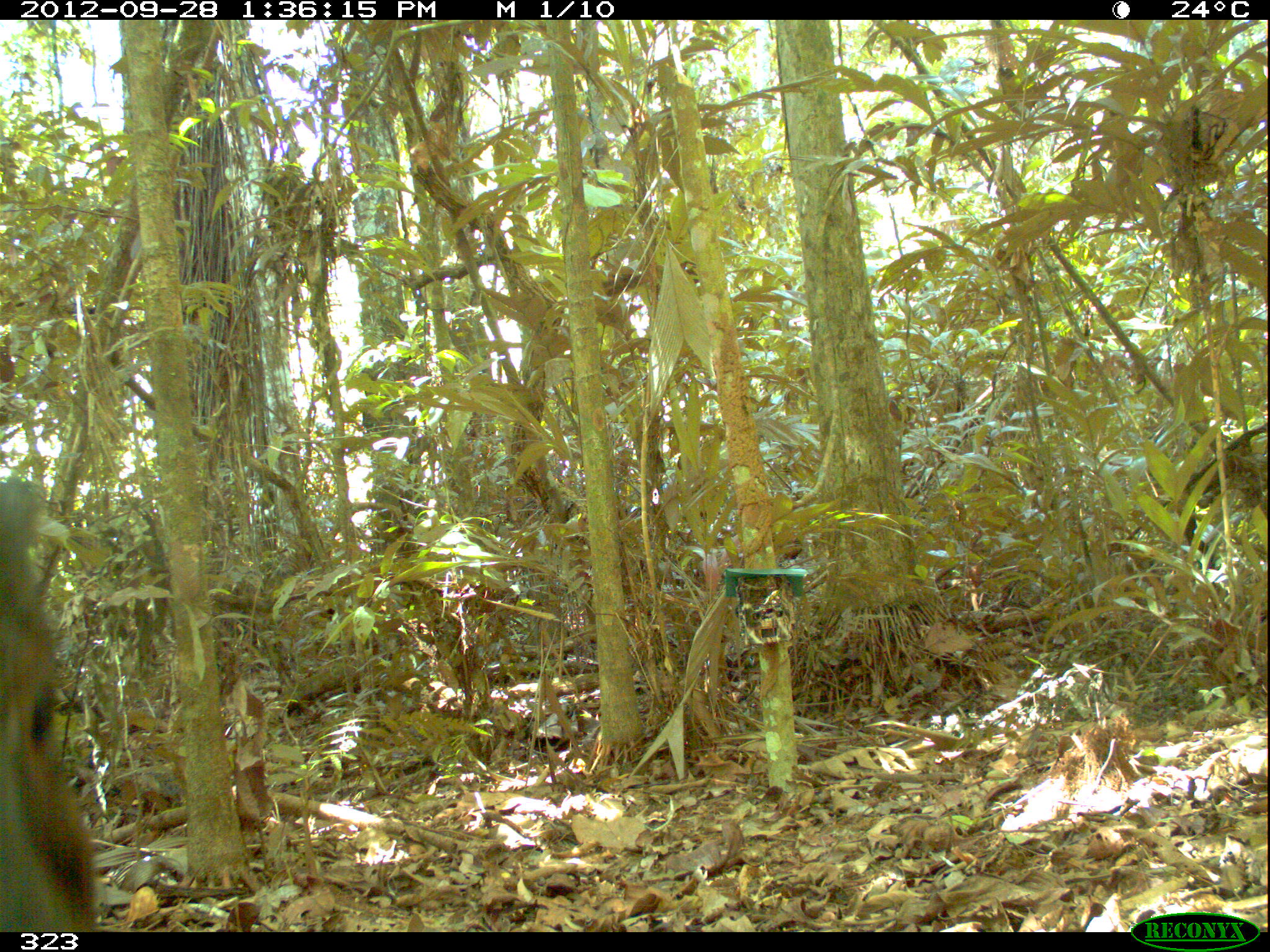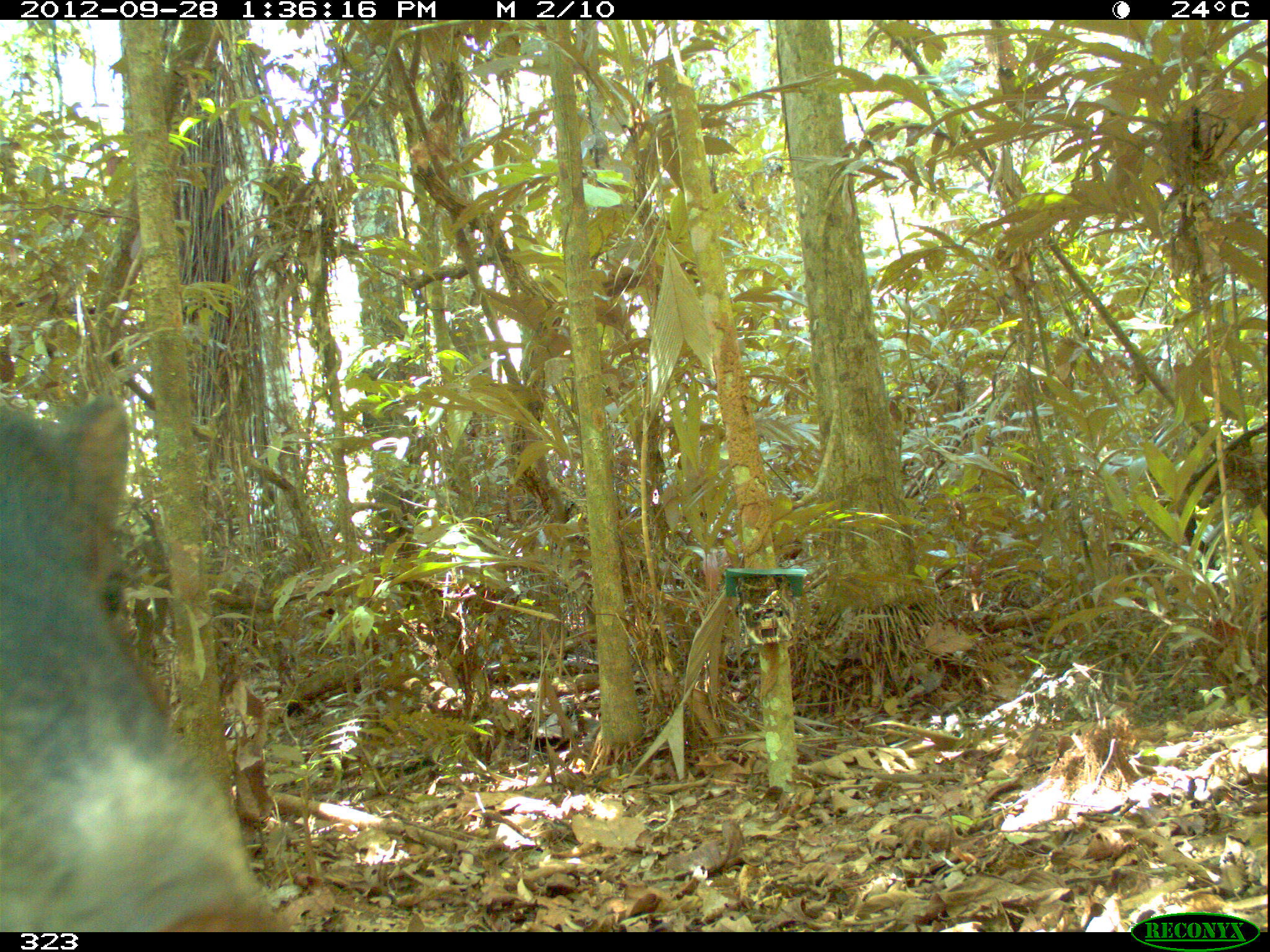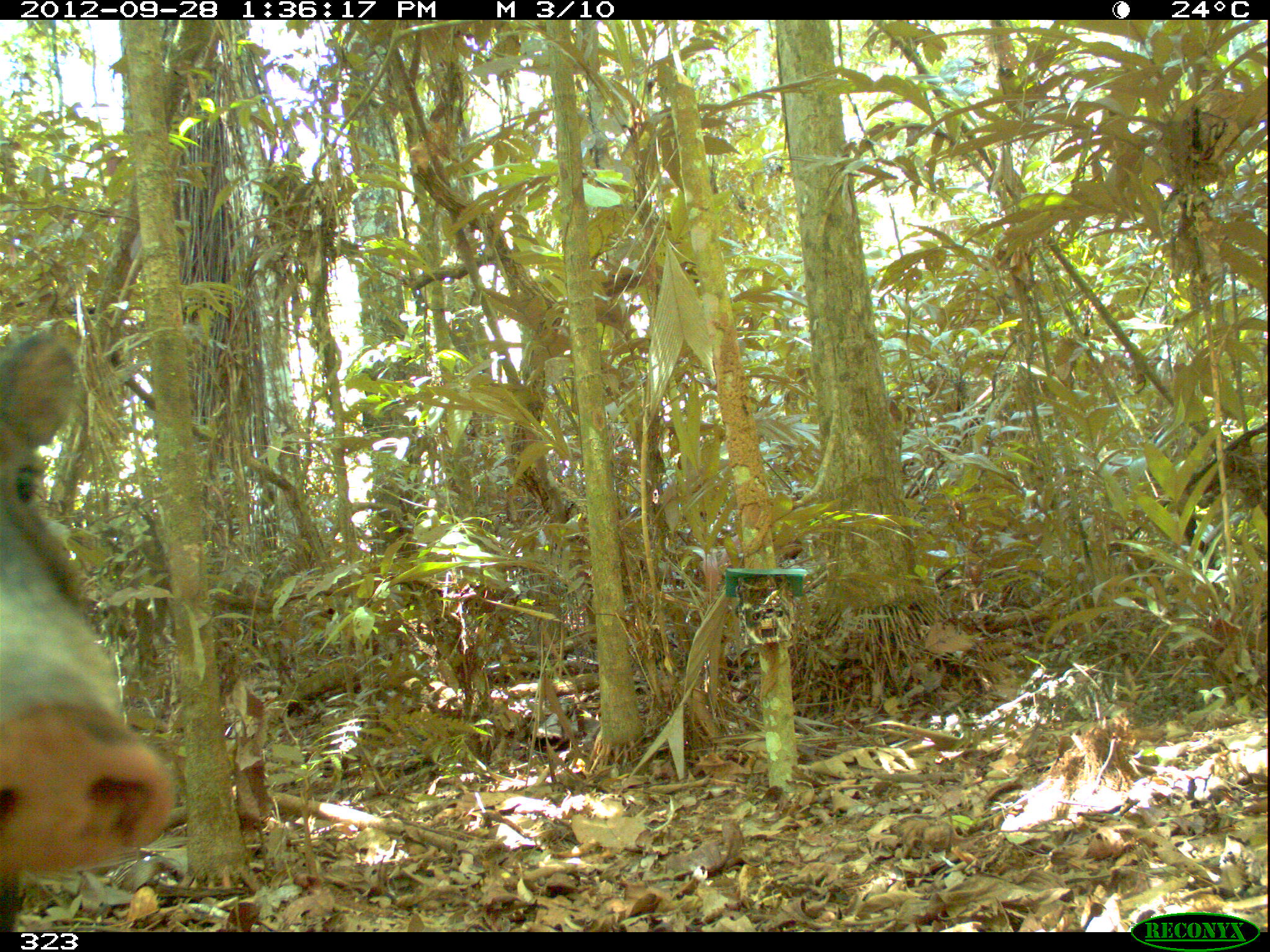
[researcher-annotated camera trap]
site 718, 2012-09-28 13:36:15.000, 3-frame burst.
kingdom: Animalia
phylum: Chordata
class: Mammalia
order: Artiodactyla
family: Tayassuidae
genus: Tayassu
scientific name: Tayassu pecari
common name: white-lipped peccary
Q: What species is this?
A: Tayassu pecari (white-lipped peccary).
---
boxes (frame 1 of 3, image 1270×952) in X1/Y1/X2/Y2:
tayassu pecari: 0/474/102/930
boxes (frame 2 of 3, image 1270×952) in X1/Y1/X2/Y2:
tayassu pecari: 1/391/292/932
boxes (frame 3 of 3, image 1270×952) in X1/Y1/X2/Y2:
tayassu pecari: 0/320/177/932